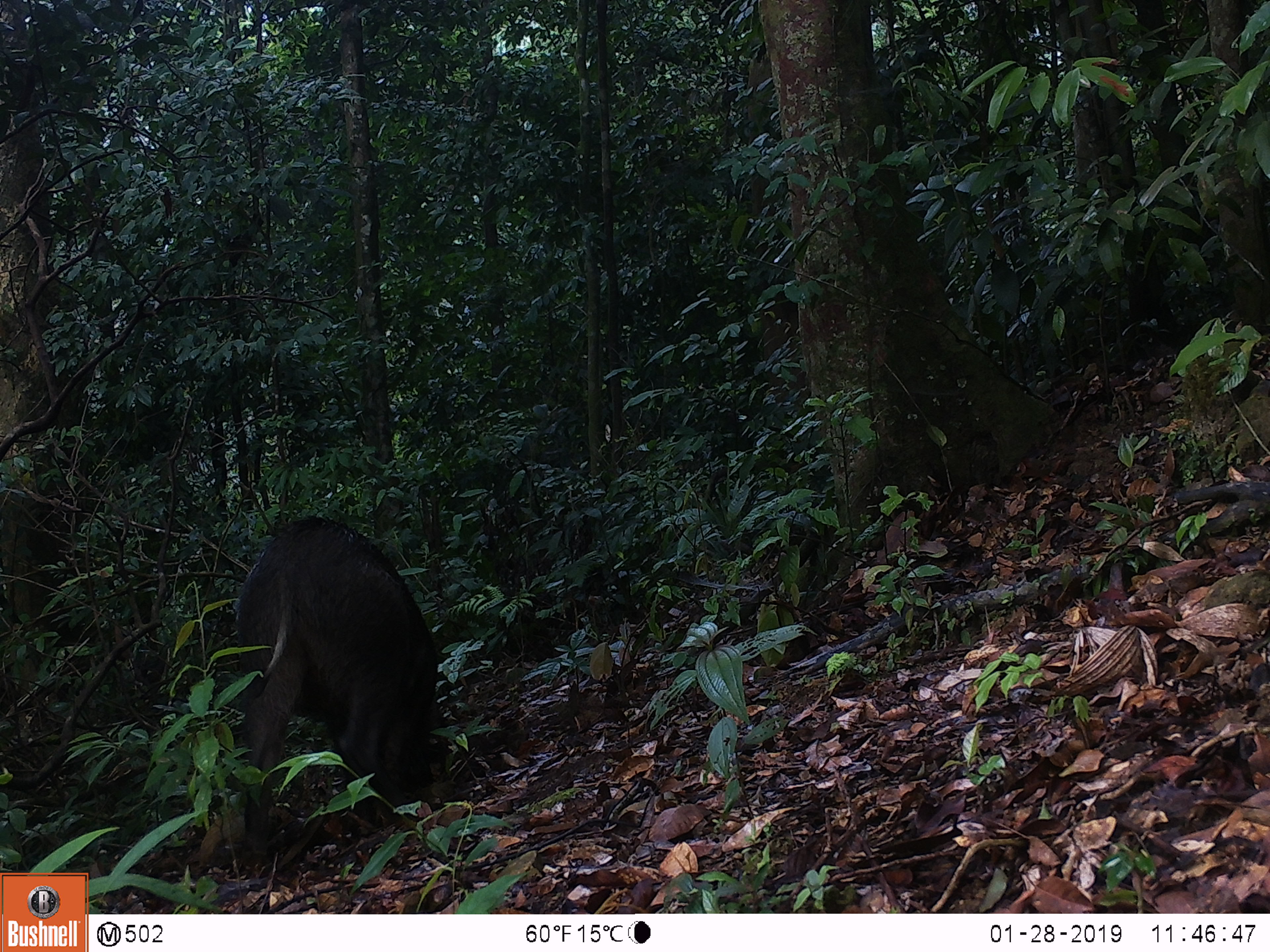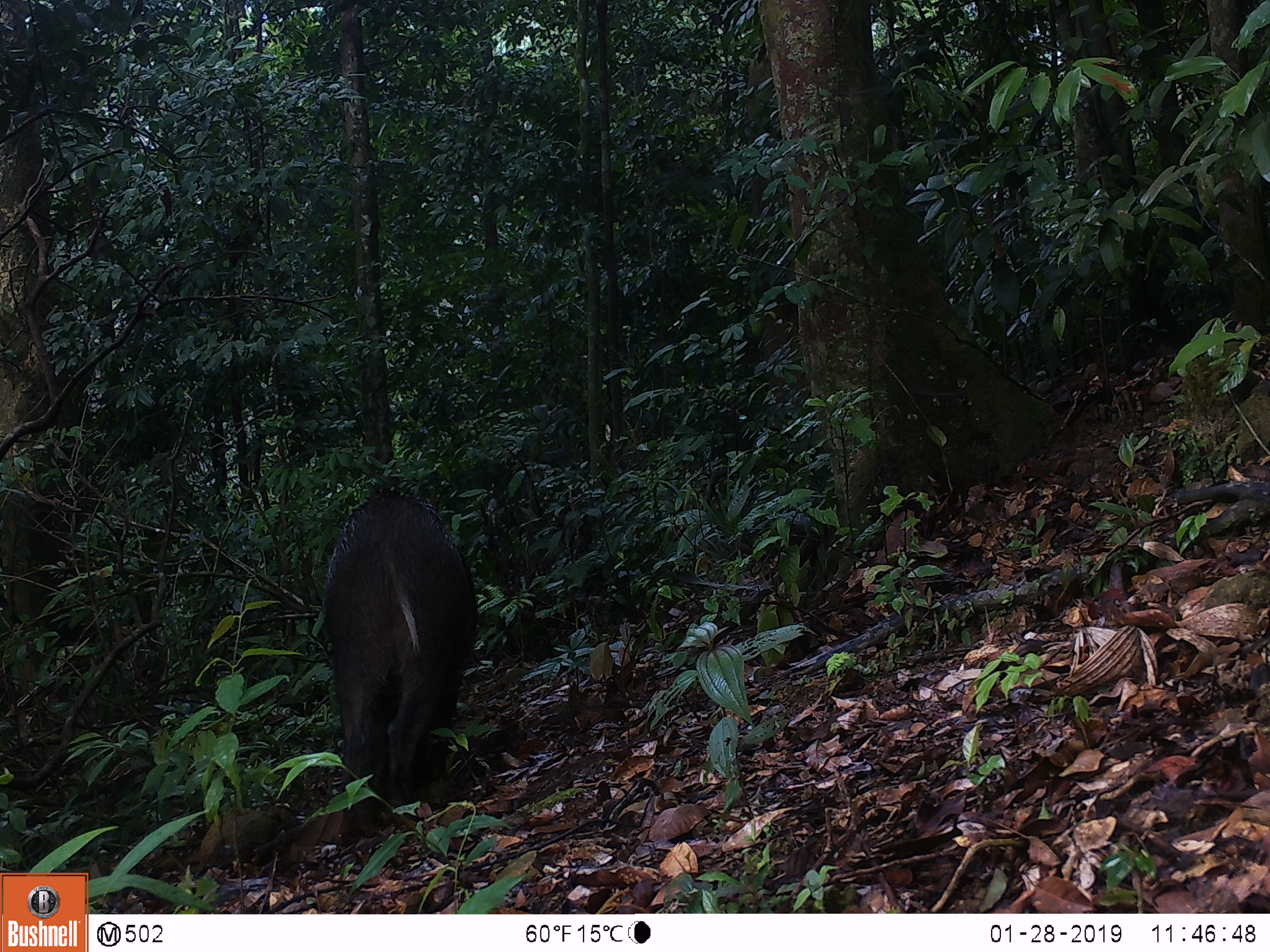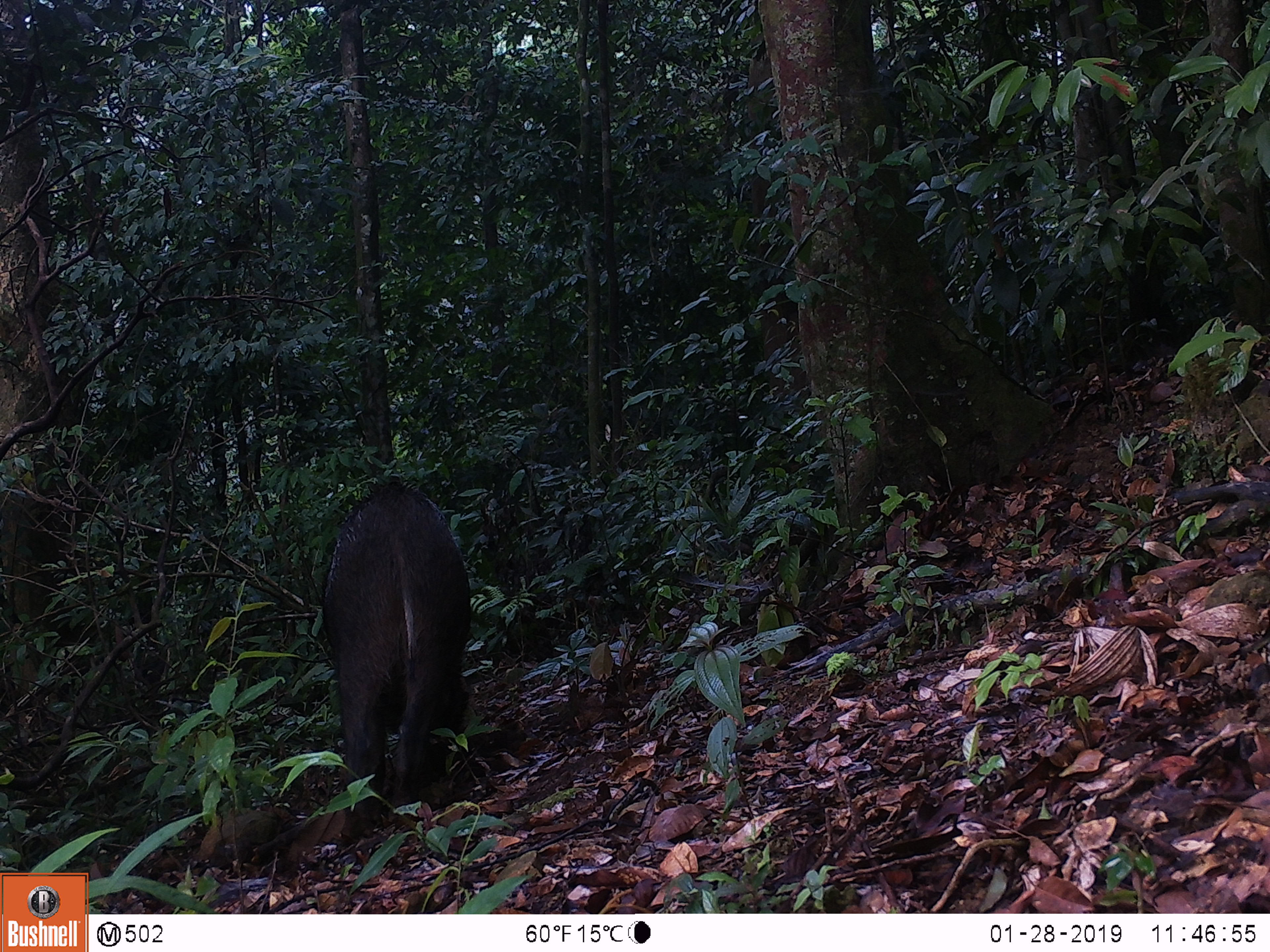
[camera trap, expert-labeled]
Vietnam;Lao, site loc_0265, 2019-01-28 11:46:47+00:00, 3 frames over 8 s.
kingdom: Animalia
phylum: Chordata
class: Mammalia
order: Artiodactyla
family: Suidae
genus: Sus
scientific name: Sus scrofa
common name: eurasian wild pig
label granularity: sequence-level